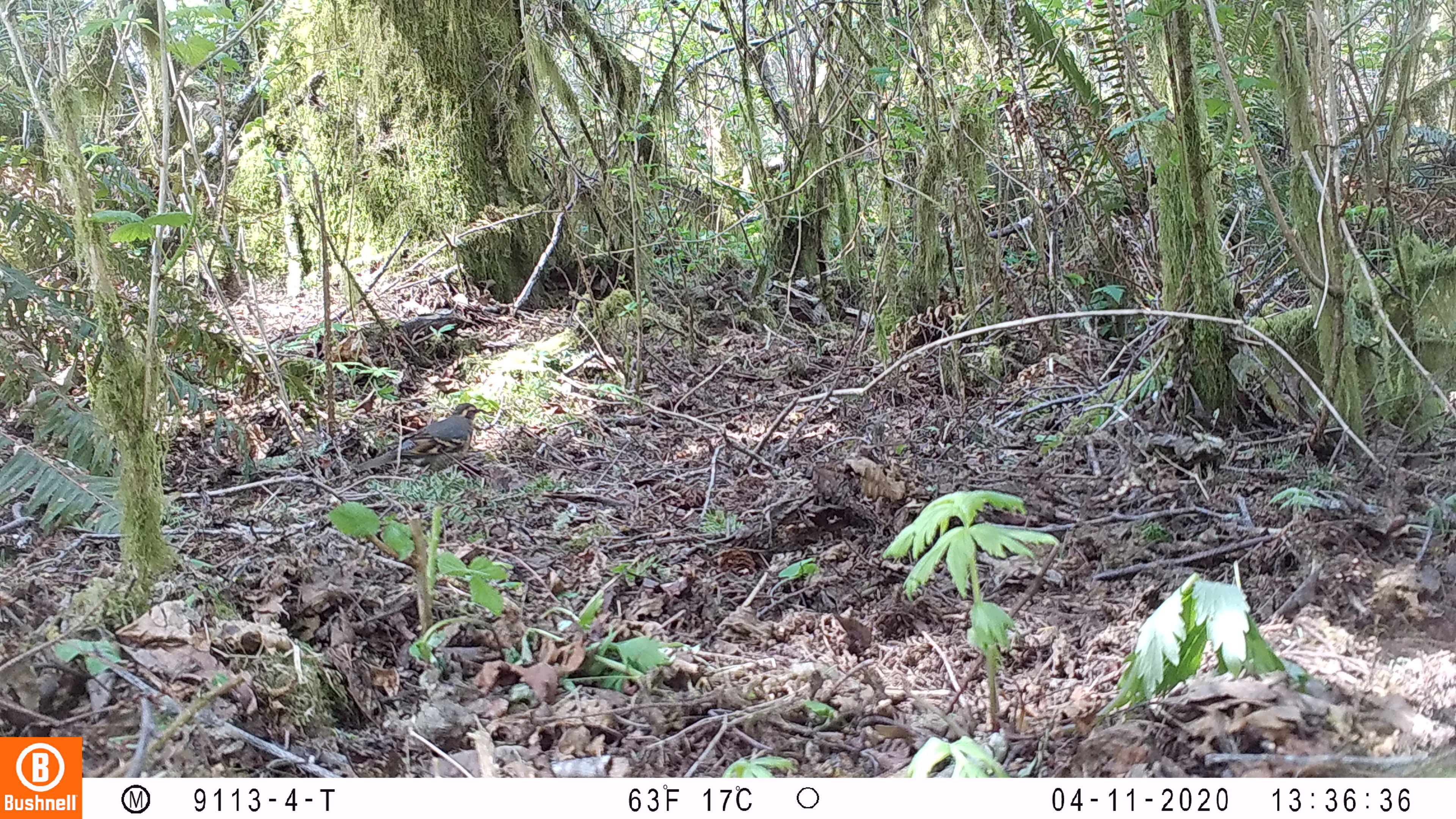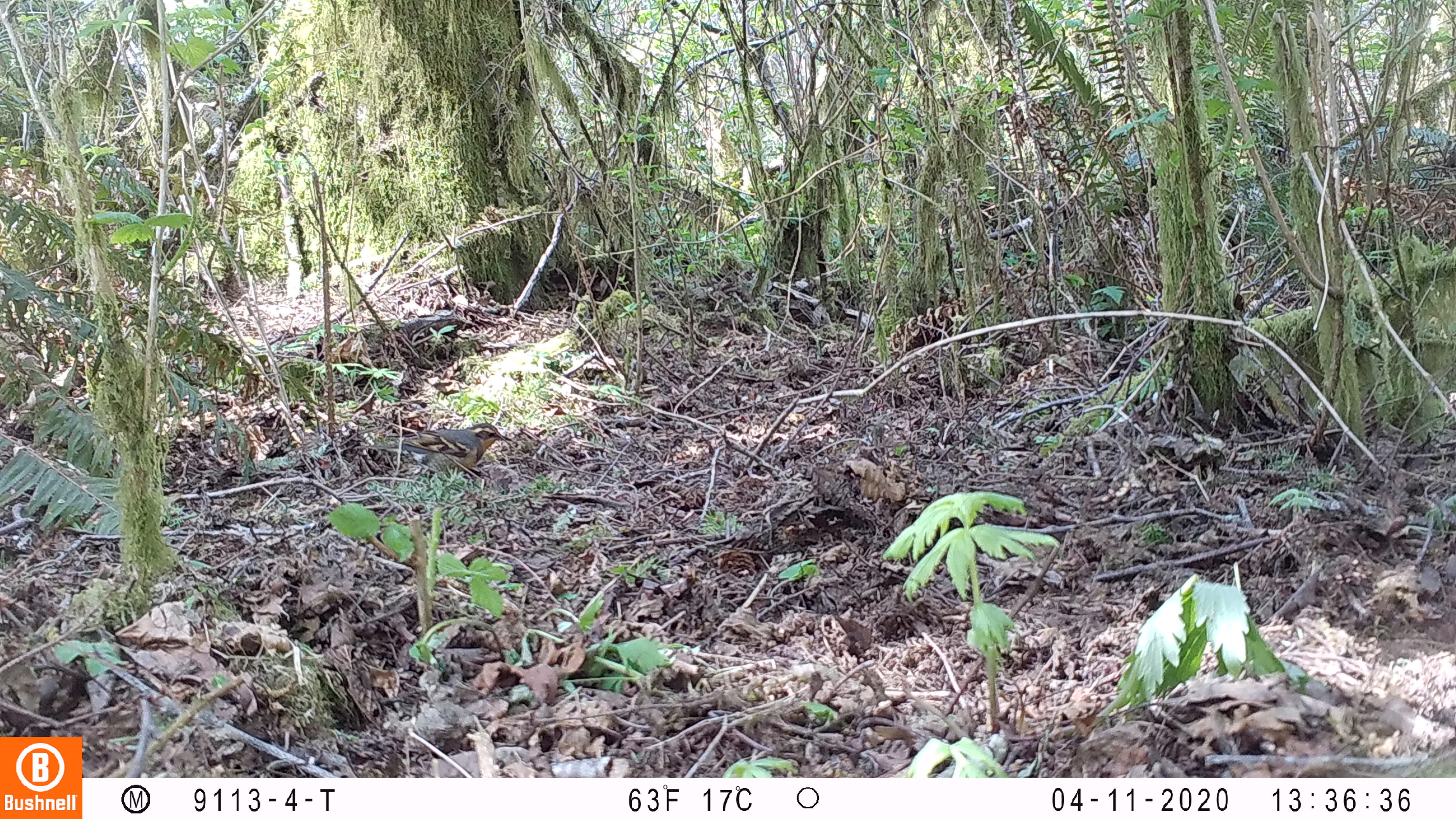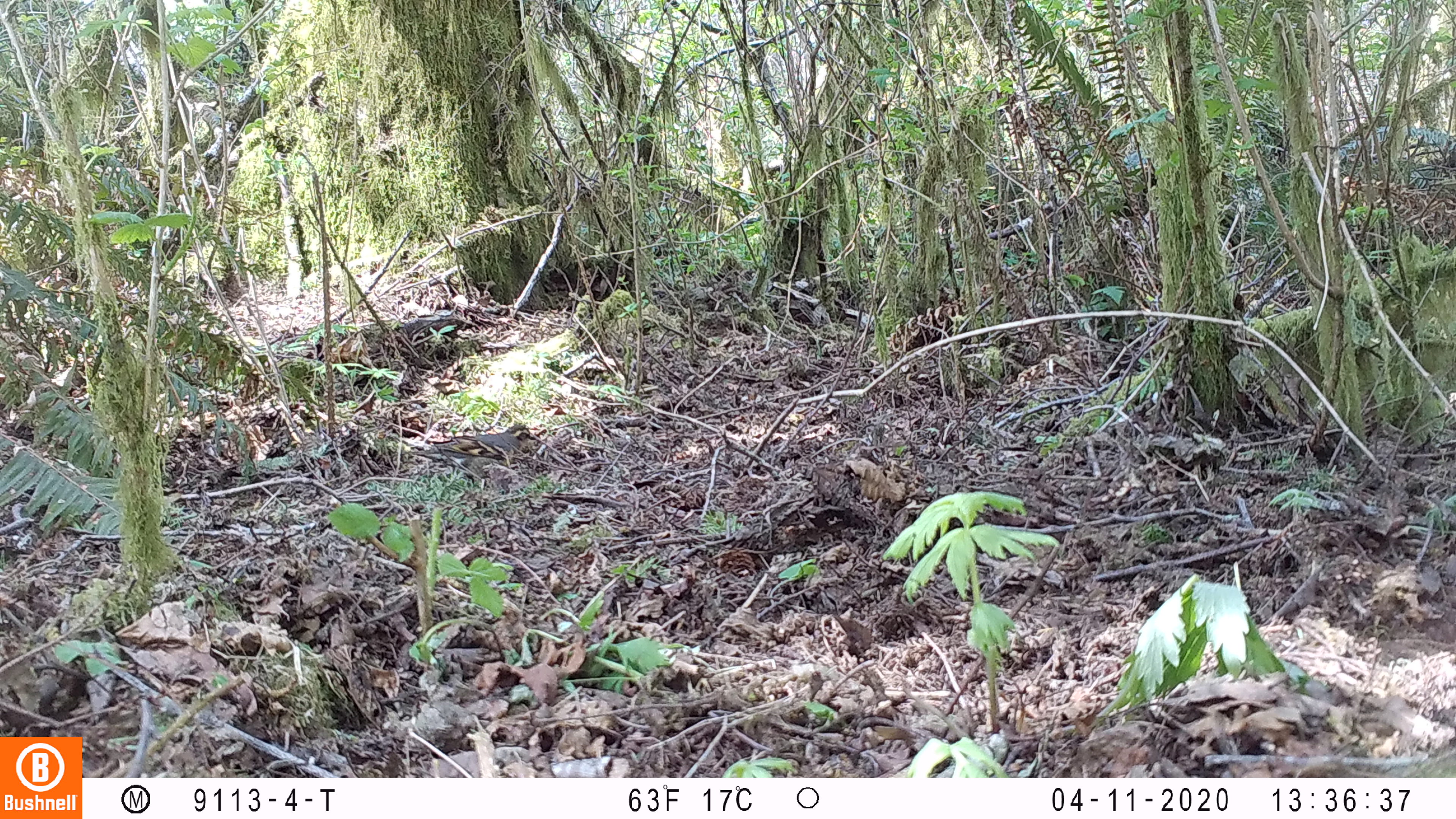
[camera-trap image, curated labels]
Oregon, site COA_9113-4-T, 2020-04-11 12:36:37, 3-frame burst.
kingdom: Animalia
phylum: Chordata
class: Aves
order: Passeriformes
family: Turdidae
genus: Ixoreus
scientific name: Ixoreus naevius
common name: varied thrush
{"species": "varied thrush (Ixoreus naevius)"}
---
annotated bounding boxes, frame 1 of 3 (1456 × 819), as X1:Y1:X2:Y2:
varied thrush: 354:402:483:478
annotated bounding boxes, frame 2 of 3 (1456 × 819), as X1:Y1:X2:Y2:
varied thrush: 367:424:514:482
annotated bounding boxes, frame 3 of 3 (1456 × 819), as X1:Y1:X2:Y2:
varied thrush: 398:423:541:471